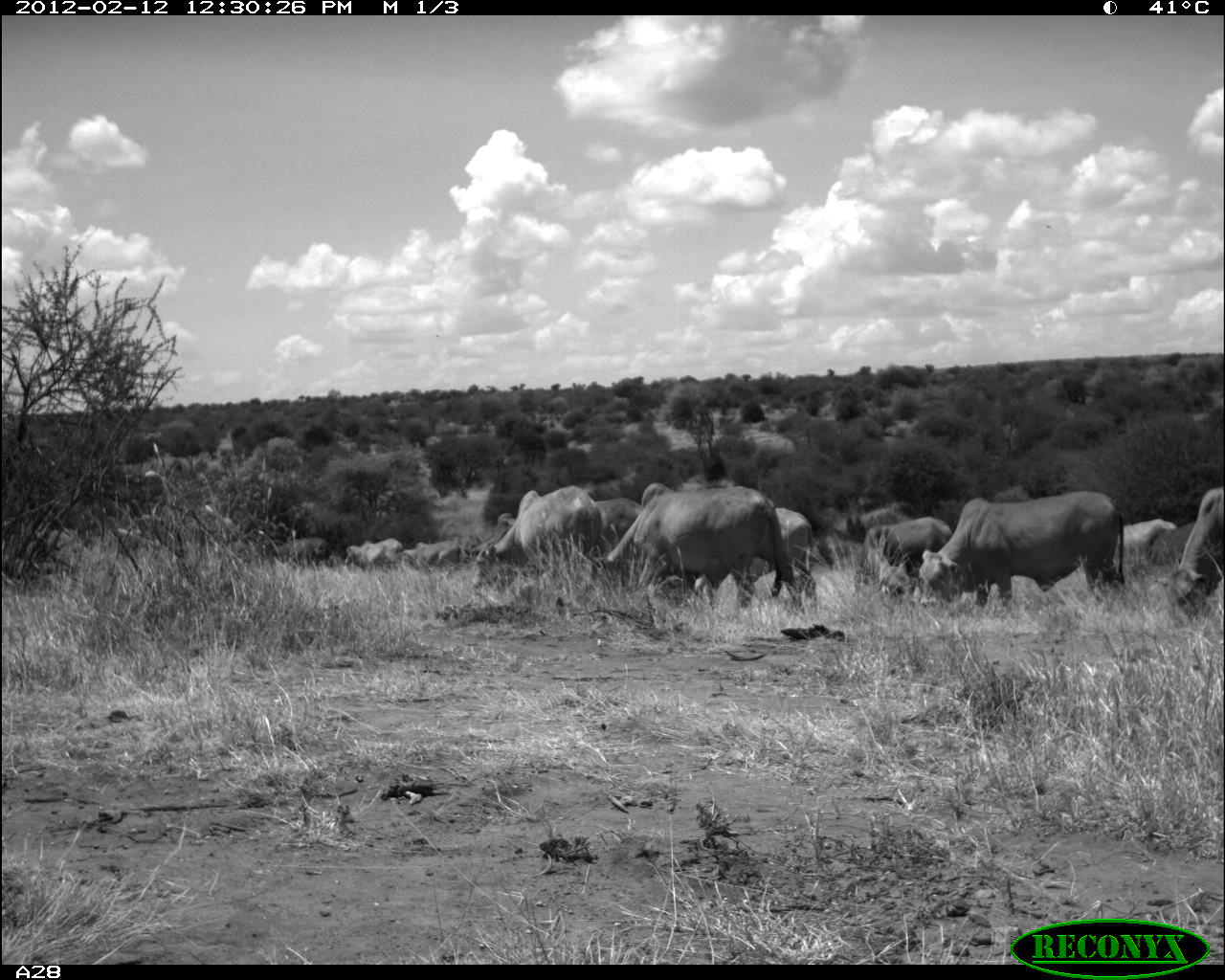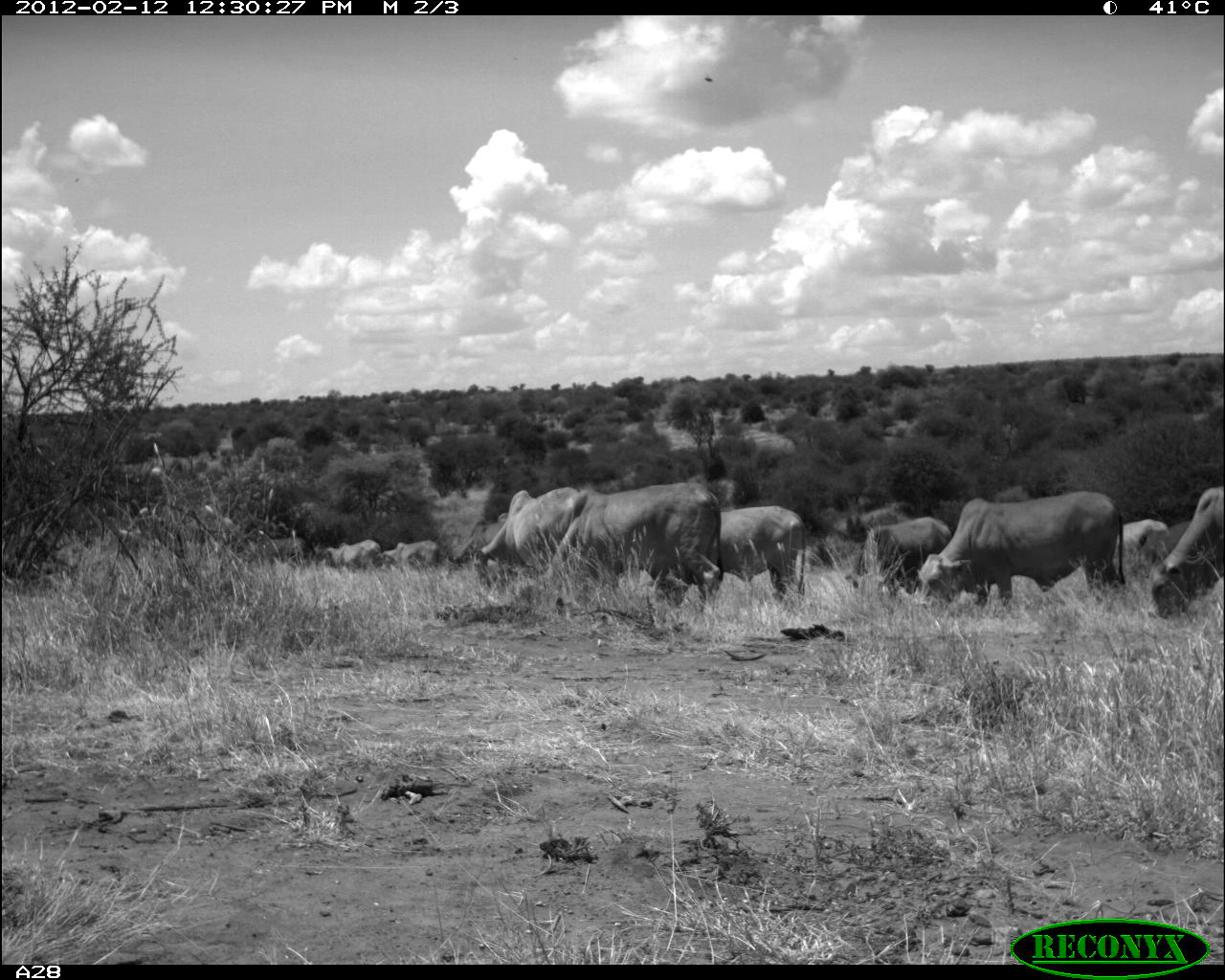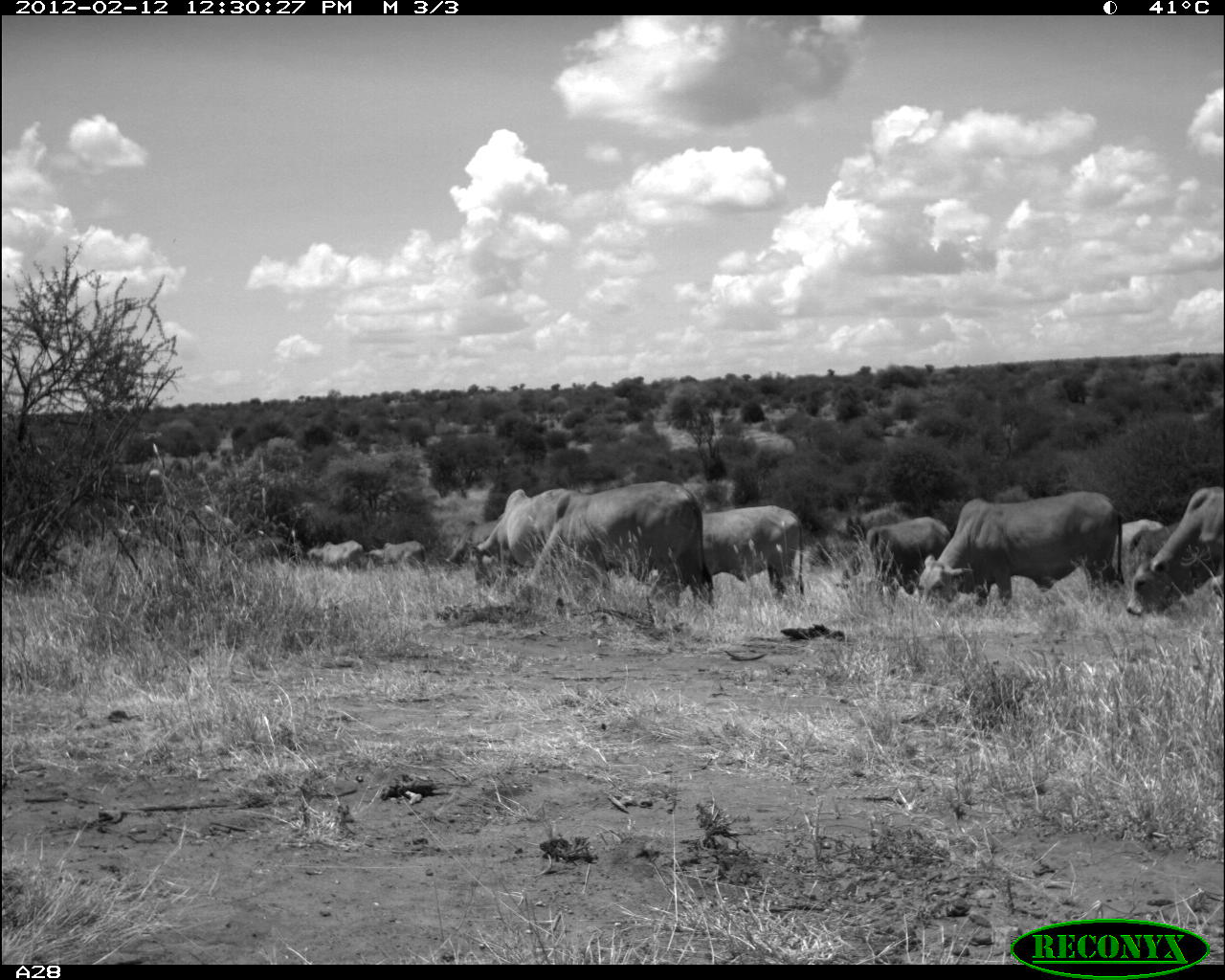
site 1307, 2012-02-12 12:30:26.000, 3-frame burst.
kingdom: Animalia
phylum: Chordata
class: Mammalia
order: Artiodactyla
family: Bovidae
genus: Bos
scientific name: Bos taurus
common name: domestic cattle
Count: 12.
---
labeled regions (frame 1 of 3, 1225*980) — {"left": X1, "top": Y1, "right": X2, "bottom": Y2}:
bos taurus: {"left": 602, "top": 482, "right": 805, "bottom": 613}; {"left": 914, "top": 490, "right": 1123, "bottom": 612}; {"left": 688, "top": 508, "right": 817, "bottom": 614}; {"left": 474, "top": 485, "right": 603, "bottom": 588}; {"left": 473, "top": 498, "right": 643, "bottom": 559}; {"left": 1156, "top": 487, "right": 1225, "bottom": 625}; {"left": 862, "top": 517, "right": 952, "bottom": 607}; {"left": 1108, "top": 519, "right": 1177, "bottom": 573}; {"left": 400, "top": 539, "right": 464, "bottom": 575}; {"left": 344, "top": 537, "right": 403, "bottom": 575}; {"left": 1152, "top": 521, "right": 1197, "bottom": 570}; {"left": 271, "top": 537, "right": 334, "bottom": 571}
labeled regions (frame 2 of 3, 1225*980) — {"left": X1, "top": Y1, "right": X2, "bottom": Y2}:
bos taurus: {"left": 541, "top": 480, "right": 721, "bottom": 614}; {"left": 917, "top": 492, "right": 1123, "bottom": 609}; {"left": 473, "top": 487, "right": 585, "bottom": 590}; {"left": 1150, "top": 485, "right": 1225, "bottom": 620}; {"left": 845, "top": 517, "right": 952, "bottom": 604}; {"left": 718, "top": 505, "right": 806, "bottom": 606}; {"left": 440, "top": 520, "right": 505, "bottom": 579}; {"left": 1110, "top": 519, "right": 1171, "bottom": 562}; {"left": 319, "top": 539, "right": 380, "bottom": 574}; {"left": 381, "top": 540, "right": 440, "bottom": 573}; {"left": 272, "top": 537, "right": 315, "bottom": 563}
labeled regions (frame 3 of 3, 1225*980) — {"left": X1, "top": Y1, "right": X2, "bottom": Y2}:
bos taurus: {"left": 517, "top": 480, "right": 713, "bottom": 623}; {"left": 916, "top": 491, "right": 1124, "bottom": 612}; {"left": 1126, "top": 487, "right": 1225, "bottom": 617}; {"left": 864, "top": 516, "right": 989, "bottom": 612}; {"left": 466, "top": 488, "right": 581, "bottom": 586}; {"left": 699, "top": 505, "right": 803, "bottom": 609}; {"left": 1112, "top": 519, "right": 1171, "bottom": 579}; {"left": 445, "top": 517, "right": 509, "bottom": 566}; {"left": 366, "top": 540, "right": 430, "bottom": 577}; {"left": 307, "top": 540, "right": 363, "bottom": 573}